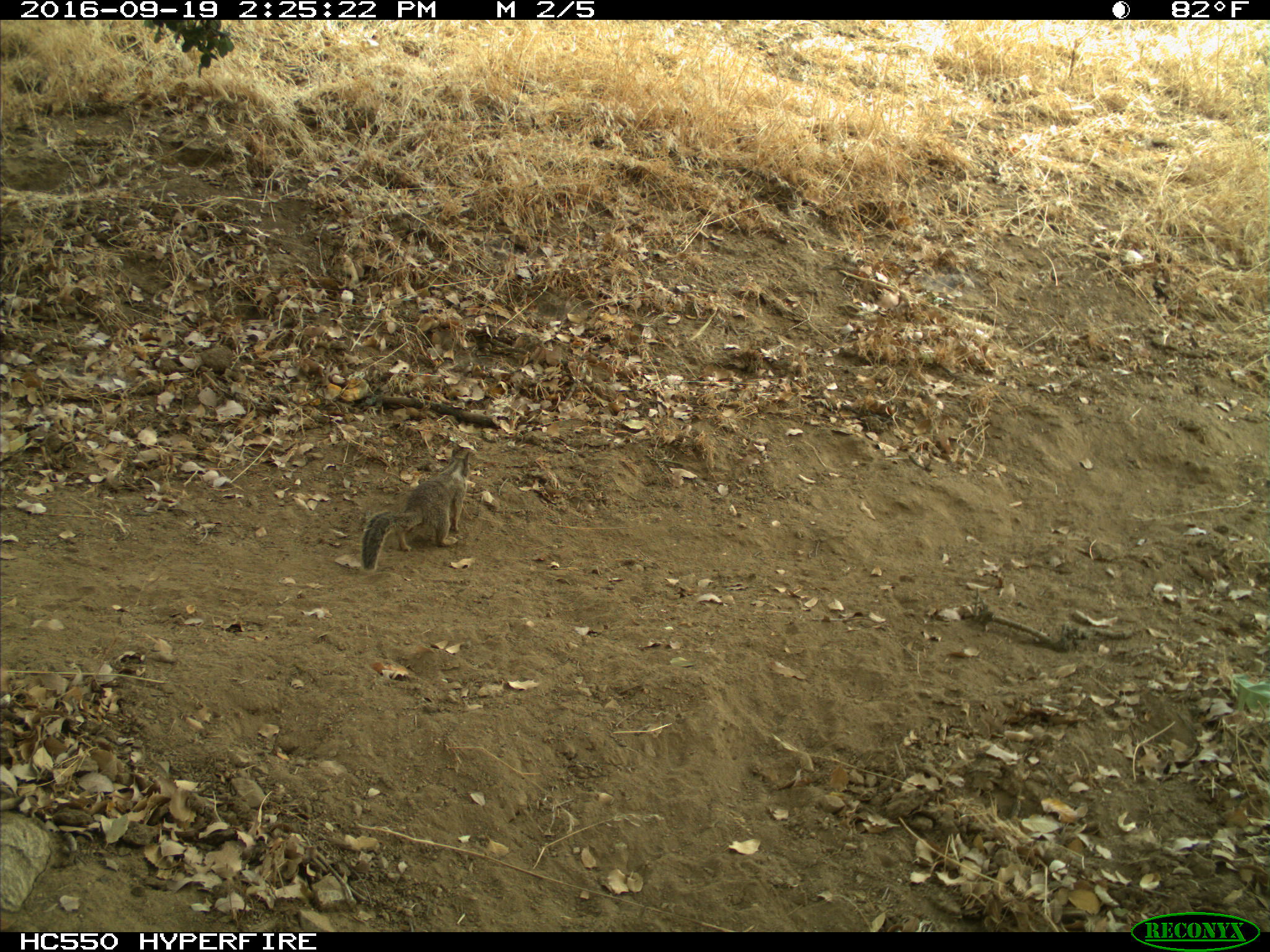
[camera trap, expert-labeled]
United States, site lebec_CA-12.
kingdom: Animalia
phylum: Chordata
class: Mammalia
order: Rodentia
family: Sciuridae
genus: Otospermophilus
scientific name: Otospermophilus beecheyi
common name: california ground squirrel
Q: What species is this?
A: Otospermophilus beecheyi (california ground squirrel).